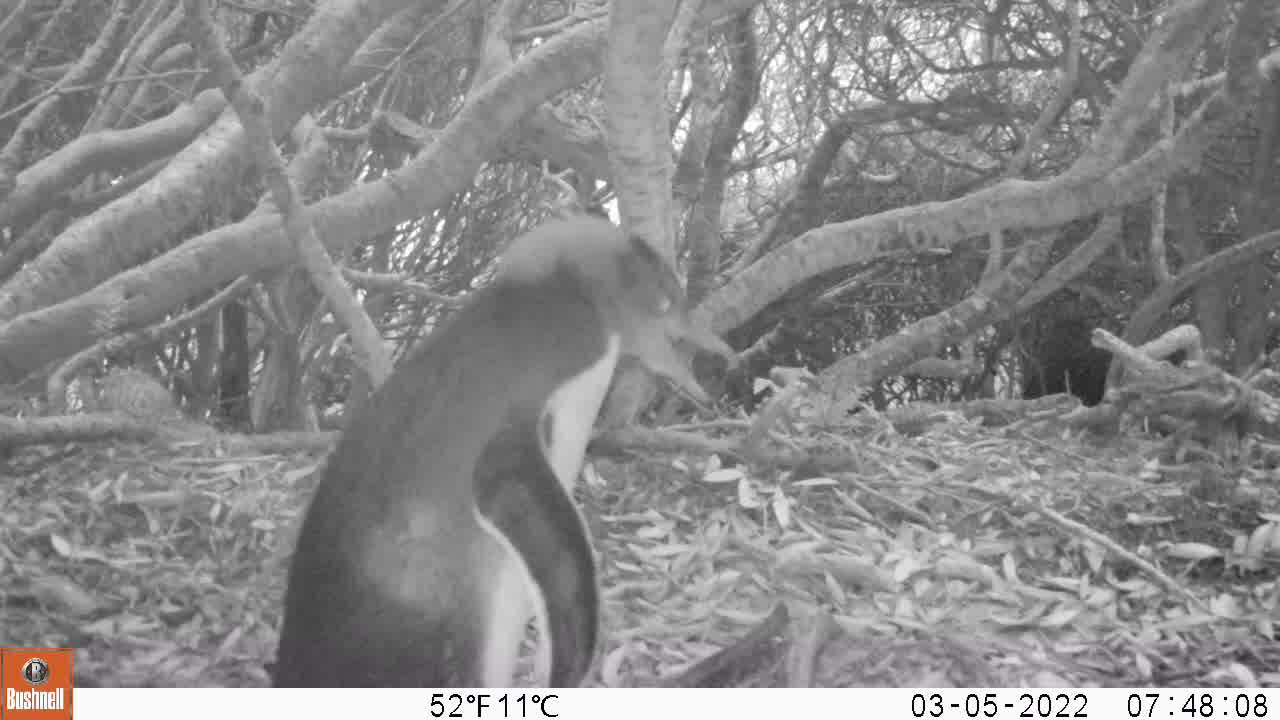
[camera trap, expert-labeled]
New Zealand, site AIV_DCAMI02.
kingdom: Animalia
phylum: Chordata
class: Aves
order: Sphenisciformes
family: Spheniscidae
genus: Megadyptes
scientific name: Megadyptes antipodes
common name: yellow-eyed penguin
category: yellow eyed penguin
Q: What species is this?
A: Yellow eyed penguin (yellow-eyed penguin) (Megadyptes antipodes).